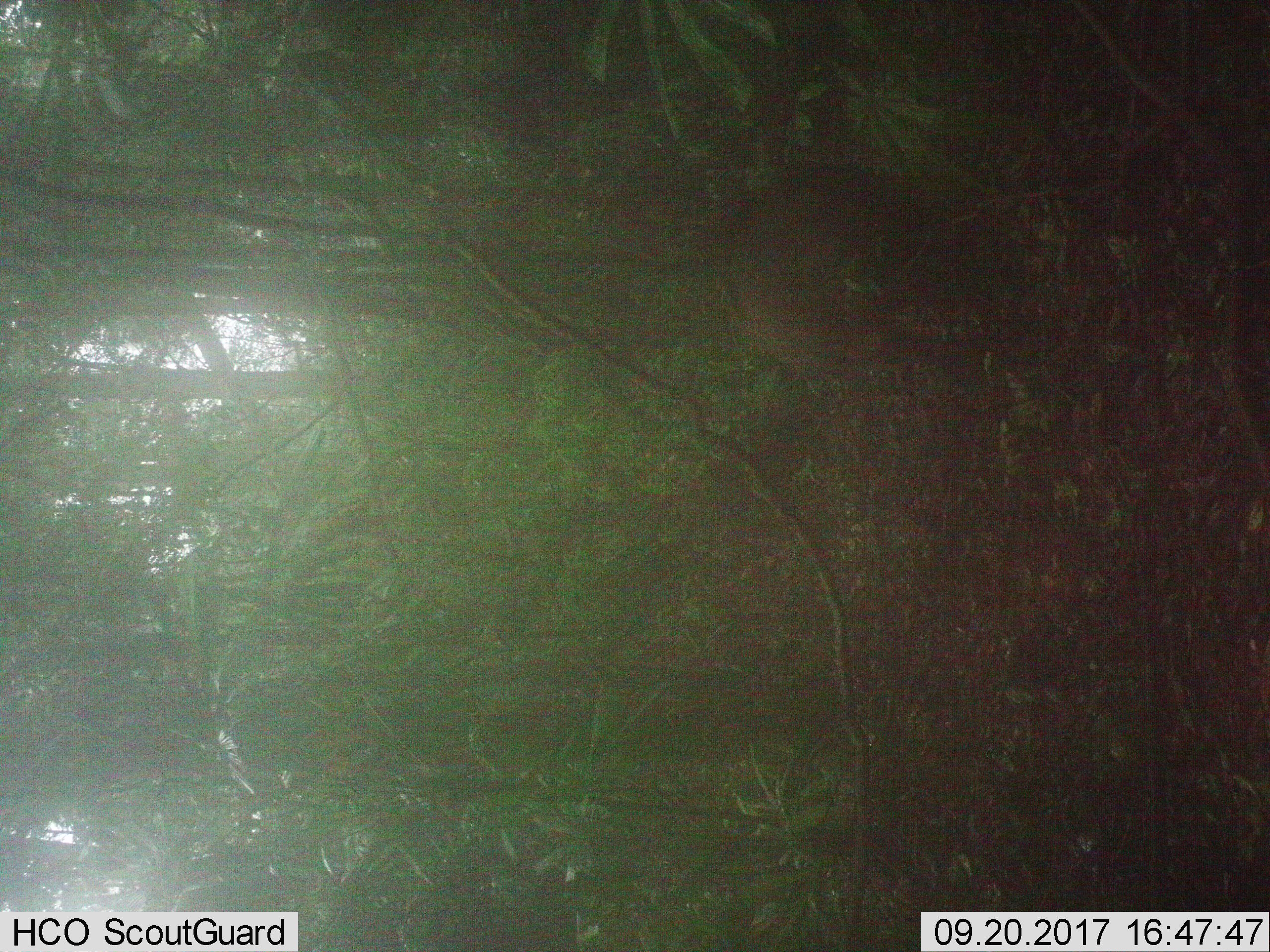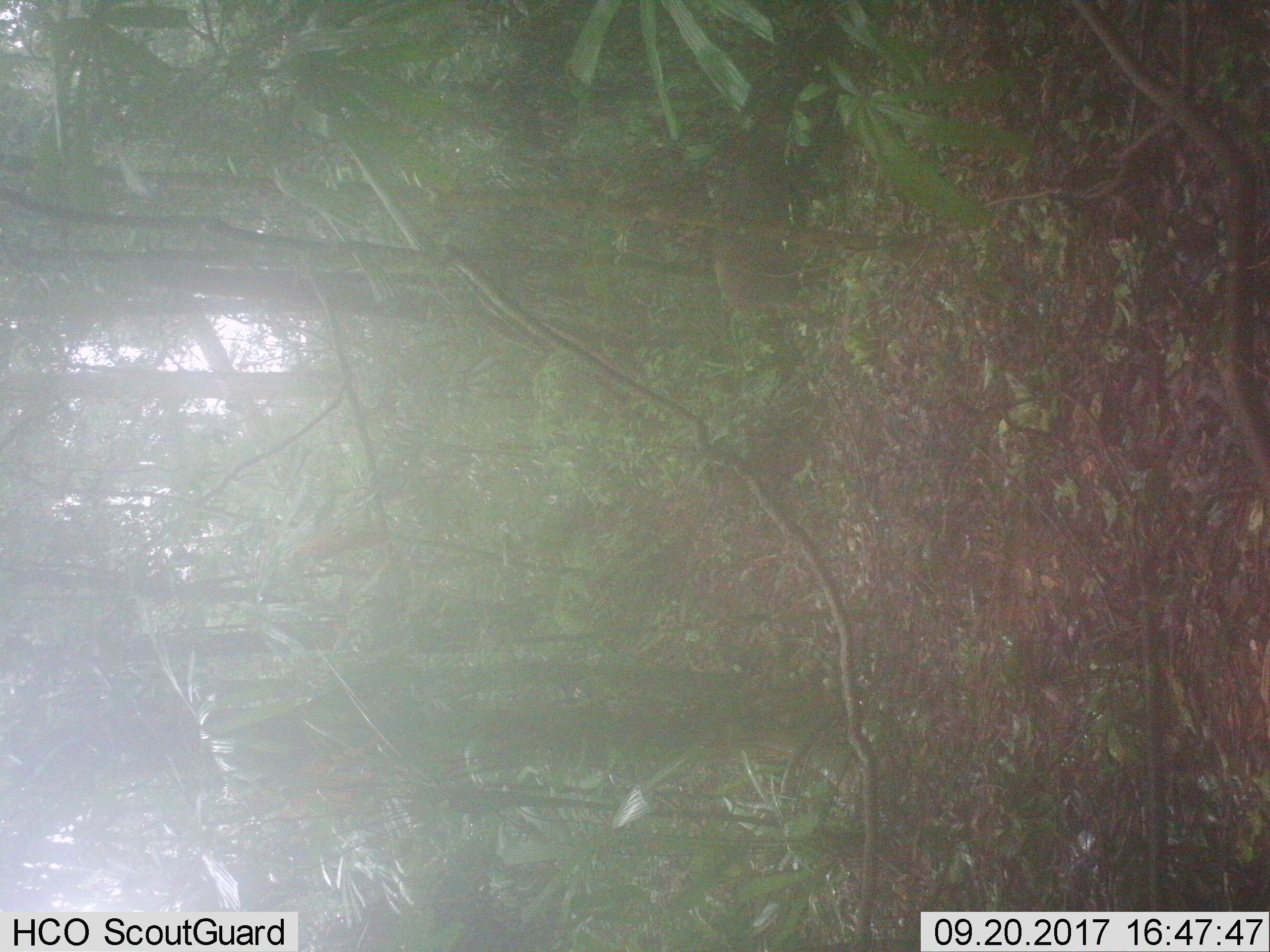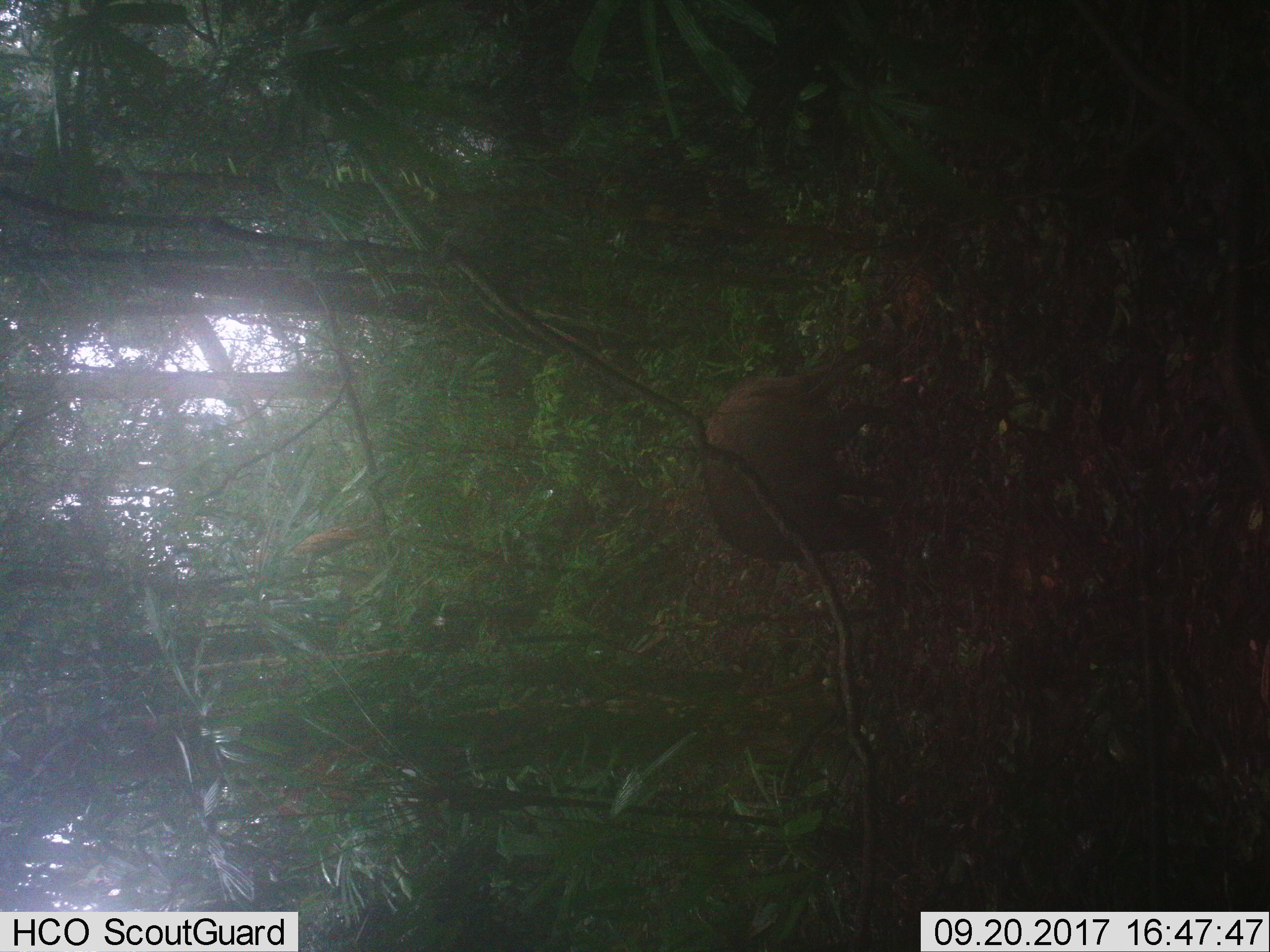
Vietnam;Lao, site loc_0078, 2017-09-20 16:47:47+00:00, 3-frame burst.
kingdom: Animalia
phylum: Chordata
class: Mammalia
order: Artiodactyla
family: Suidae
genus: Sus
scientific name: Sus scrofa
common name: eurasian wild pig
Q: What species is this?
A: Eurasian wild pig (Sus scrofa).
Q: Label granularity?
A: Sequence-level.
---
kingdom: Animalia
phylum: Chordata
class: Mammalia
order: Artiodactyla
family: Cervidae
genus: Muntiacus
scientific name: Muntiacus rooseveltorum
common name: roosevelt's muntjac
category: roosevelts muntjac group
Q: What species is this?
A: Roosevelts muntjac group (roosevelt's muntjac) (Muntiacus rooseveltorum).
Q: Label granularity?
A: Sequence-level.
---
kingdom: Animalia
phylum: Chordata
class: Mammalia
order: Artiodactyla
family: Bovidae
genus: Capricornis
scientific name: Capricornis sumatraensis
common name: chinese serow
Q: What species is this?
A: Chinese serow (Capricornis sumatraensis).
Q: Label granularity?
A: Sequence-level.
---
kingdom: Animalia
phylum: Chordata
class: Mammalia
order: Artiodactyla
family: Cervidae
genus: Muntiacus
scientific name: Muntiacus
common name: muntjacs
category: unidentified muntjac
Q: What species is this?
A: Unidentified muntjac (muntjacs) (Muntiacus).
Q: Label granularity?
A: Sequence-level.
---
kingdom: Animalia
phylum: Chordata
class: Mammalia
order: Primates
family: Cercopithecidae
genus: Macaca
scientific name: Macaca arctoides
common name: stump-tailed macaque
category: stump tailed macaque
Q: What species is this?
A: Stump tailed macaque (stump-tailed macaque) (Macaca arctoides).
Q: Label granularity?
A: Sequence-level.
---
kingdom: Animalia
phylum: Chordata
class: Mammalia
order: Carnivora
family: Herpestidae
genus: Urva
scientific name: Urva urva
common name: crab-eating mongoose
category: crab eating mongoose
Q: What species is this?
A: Crab eating mongoose (crab-eating mongoose) (Urva urva).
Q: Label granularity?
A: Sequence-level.